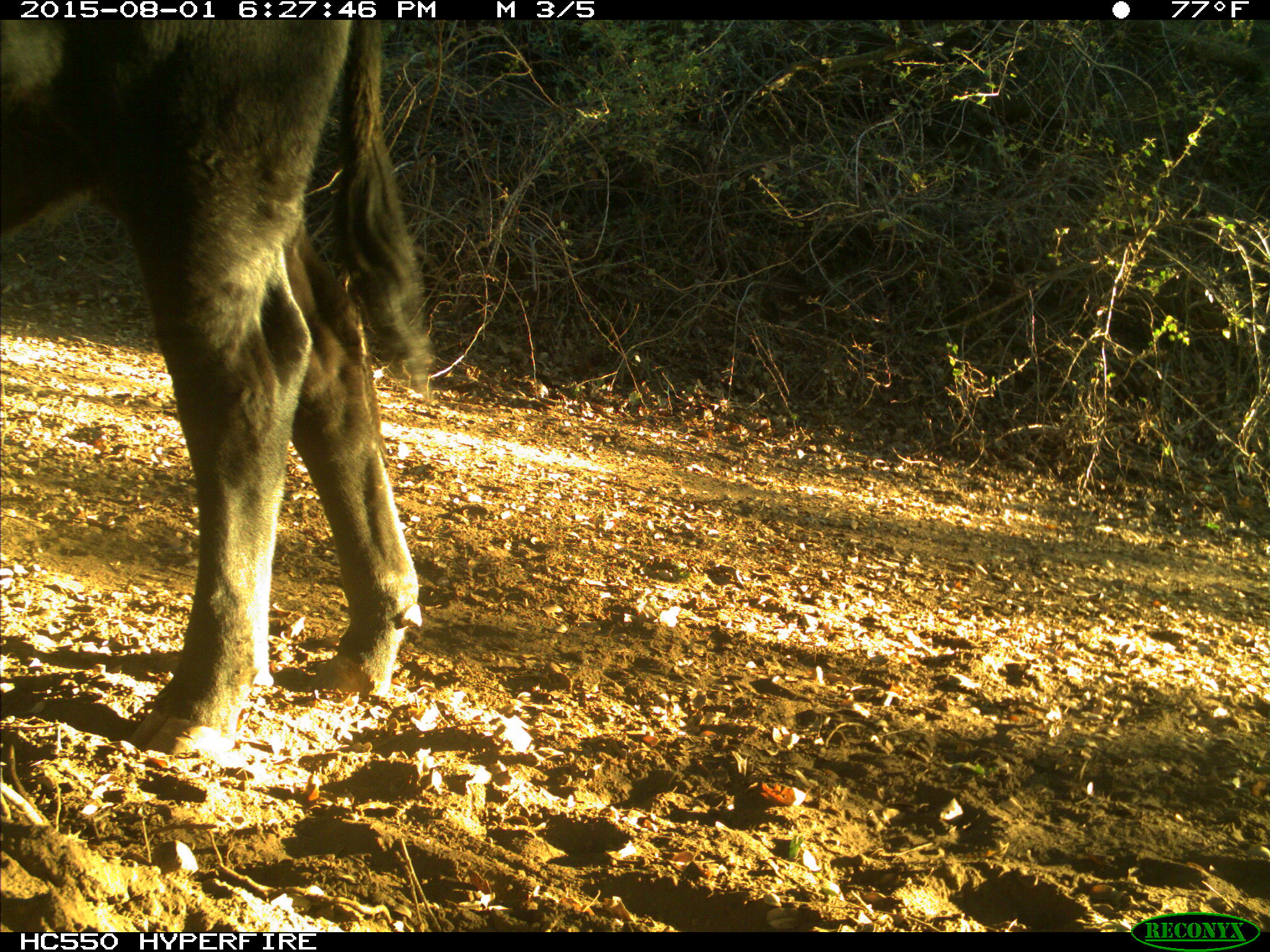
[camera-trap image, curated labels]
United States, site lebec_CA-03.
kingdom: Animalia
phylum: Chordata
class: Mammalia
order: Artiodactyla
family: Bovidae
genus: Bos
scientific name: Bos taurus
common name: domestic cow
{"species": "Bos taurus (domestic cow)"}